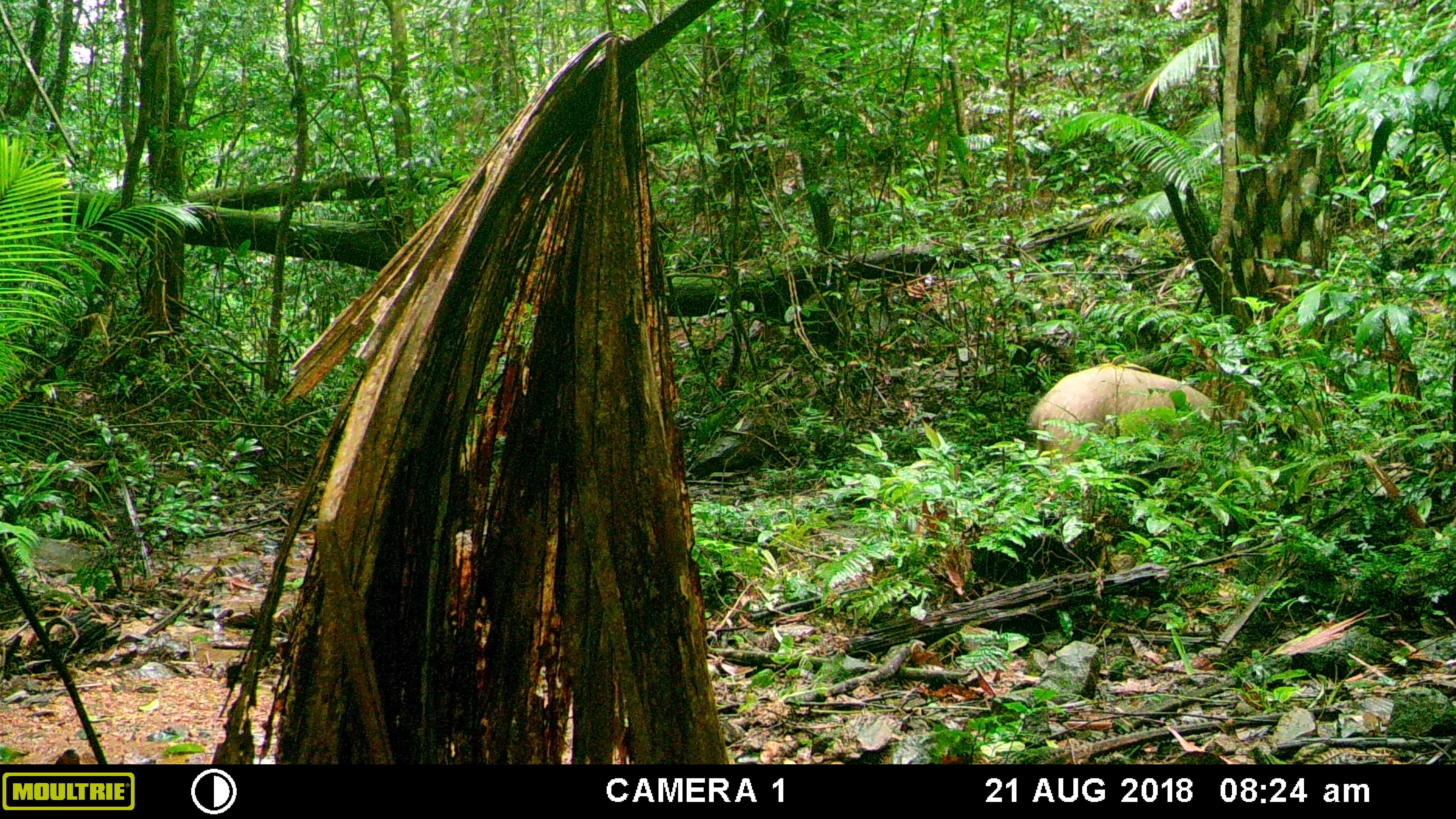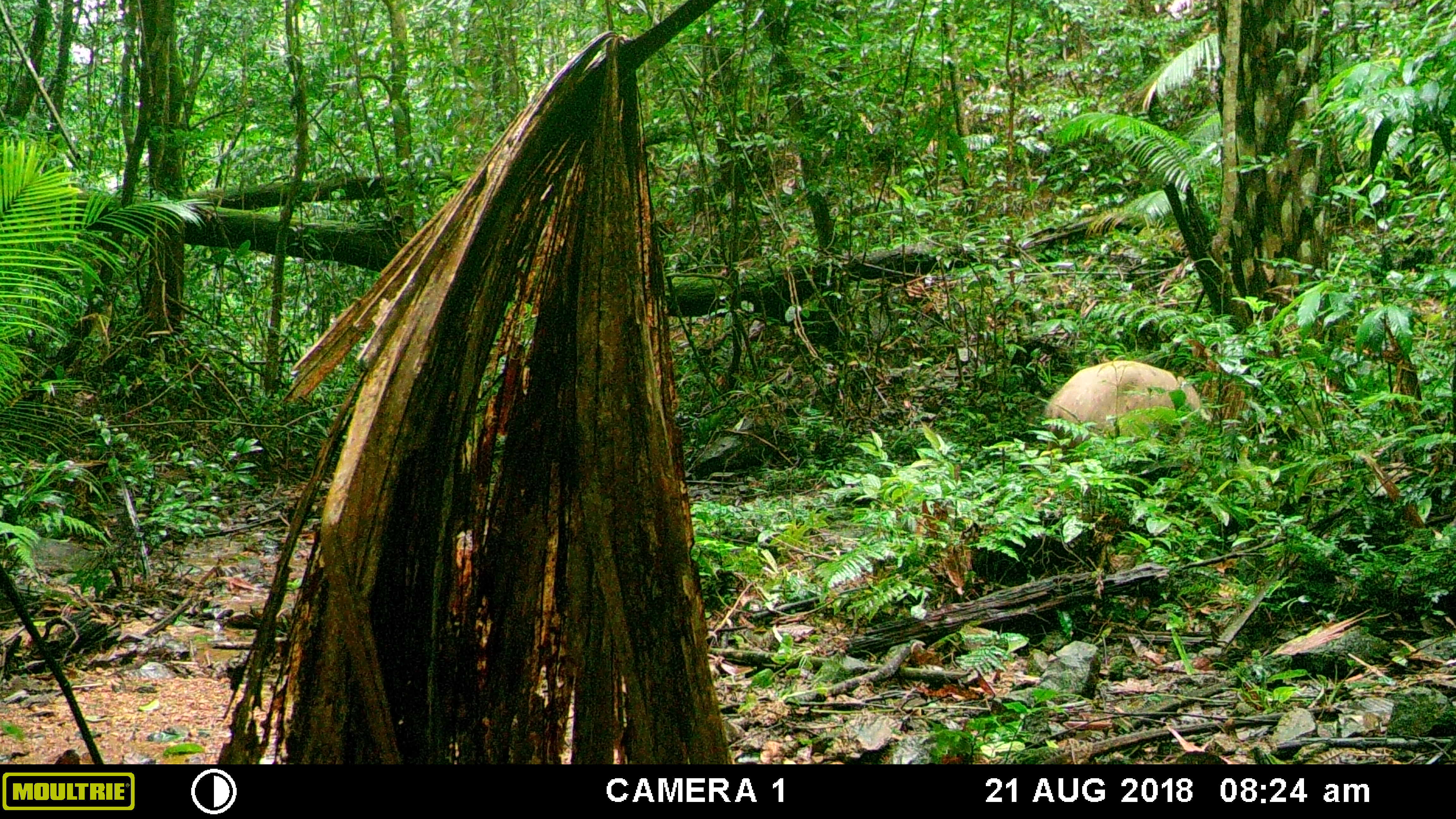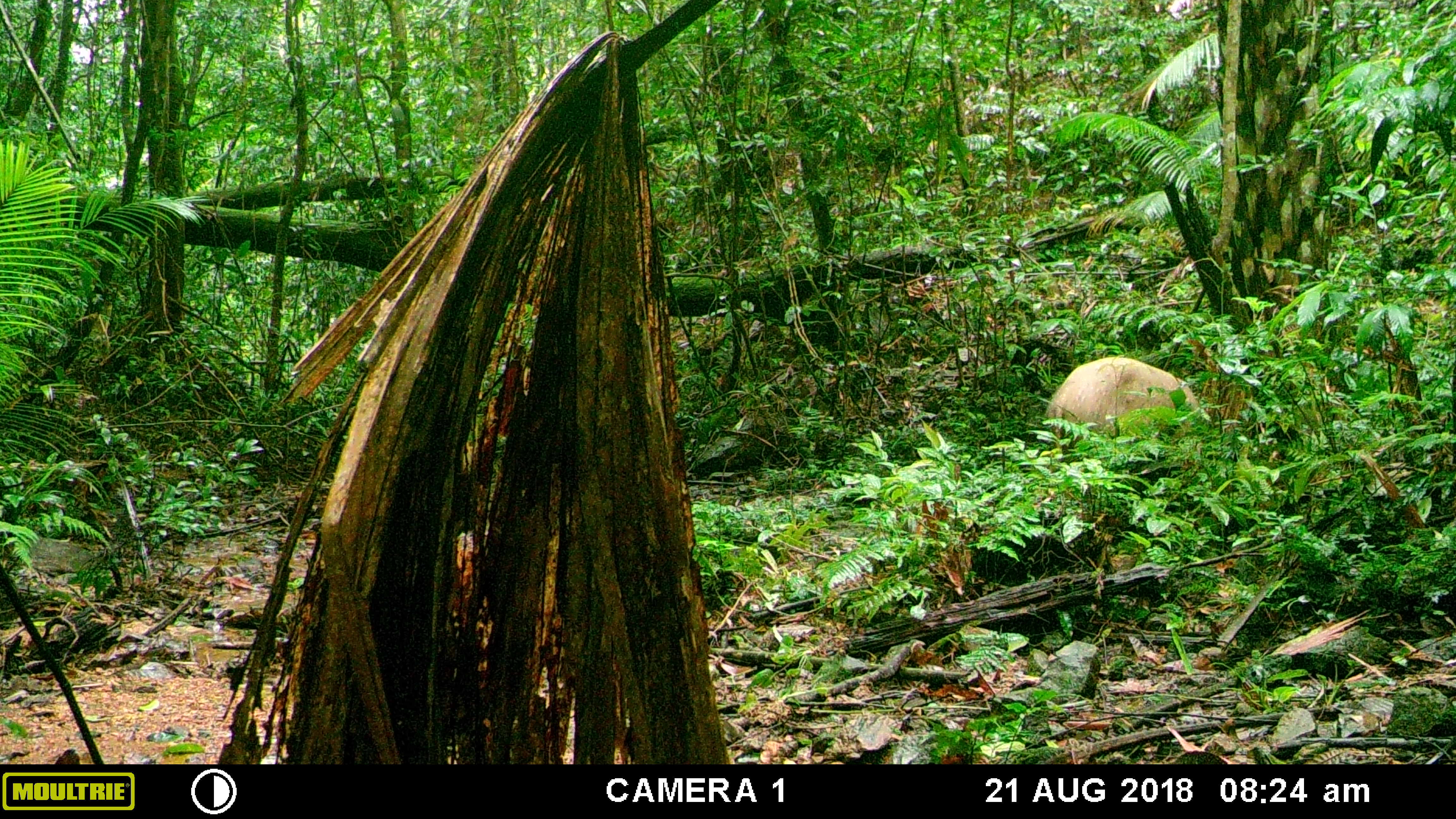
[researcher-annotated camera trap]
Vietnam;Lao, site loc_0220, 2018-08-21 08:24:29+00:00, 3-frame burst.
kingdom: Animalia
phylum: Chordata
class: Mammalia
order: Artiodactyla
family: Suidae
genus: Sus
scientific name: Sus scrofa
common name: eurasian wild pig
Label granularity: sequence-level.